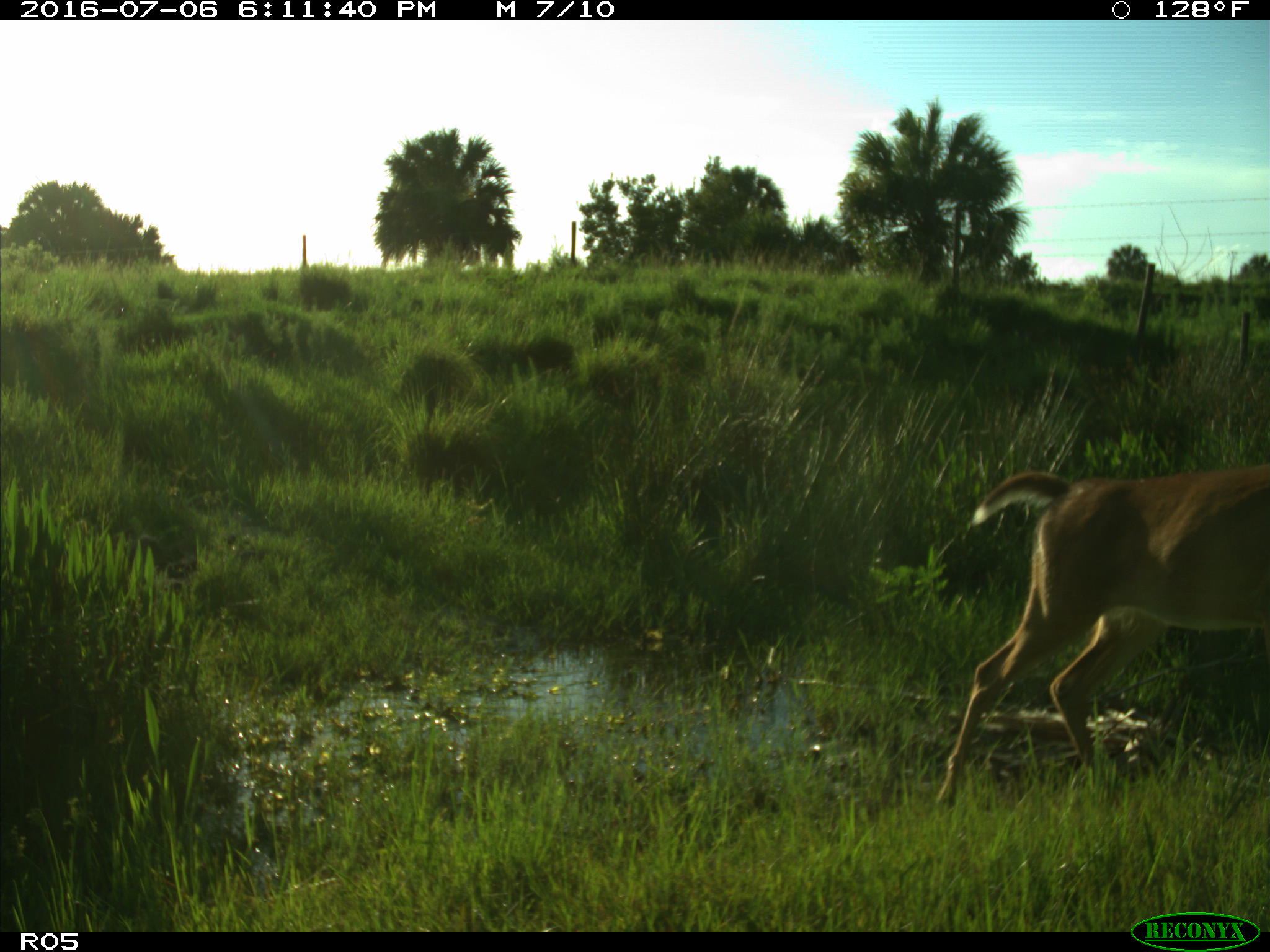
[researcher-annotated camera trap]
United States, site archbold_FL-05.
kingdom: Animalia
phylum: Chordata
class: Mammalia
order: Artiodactyla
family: Cervidae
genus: Odocoileus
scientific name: Odocoileus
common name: deer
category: unidentified deer